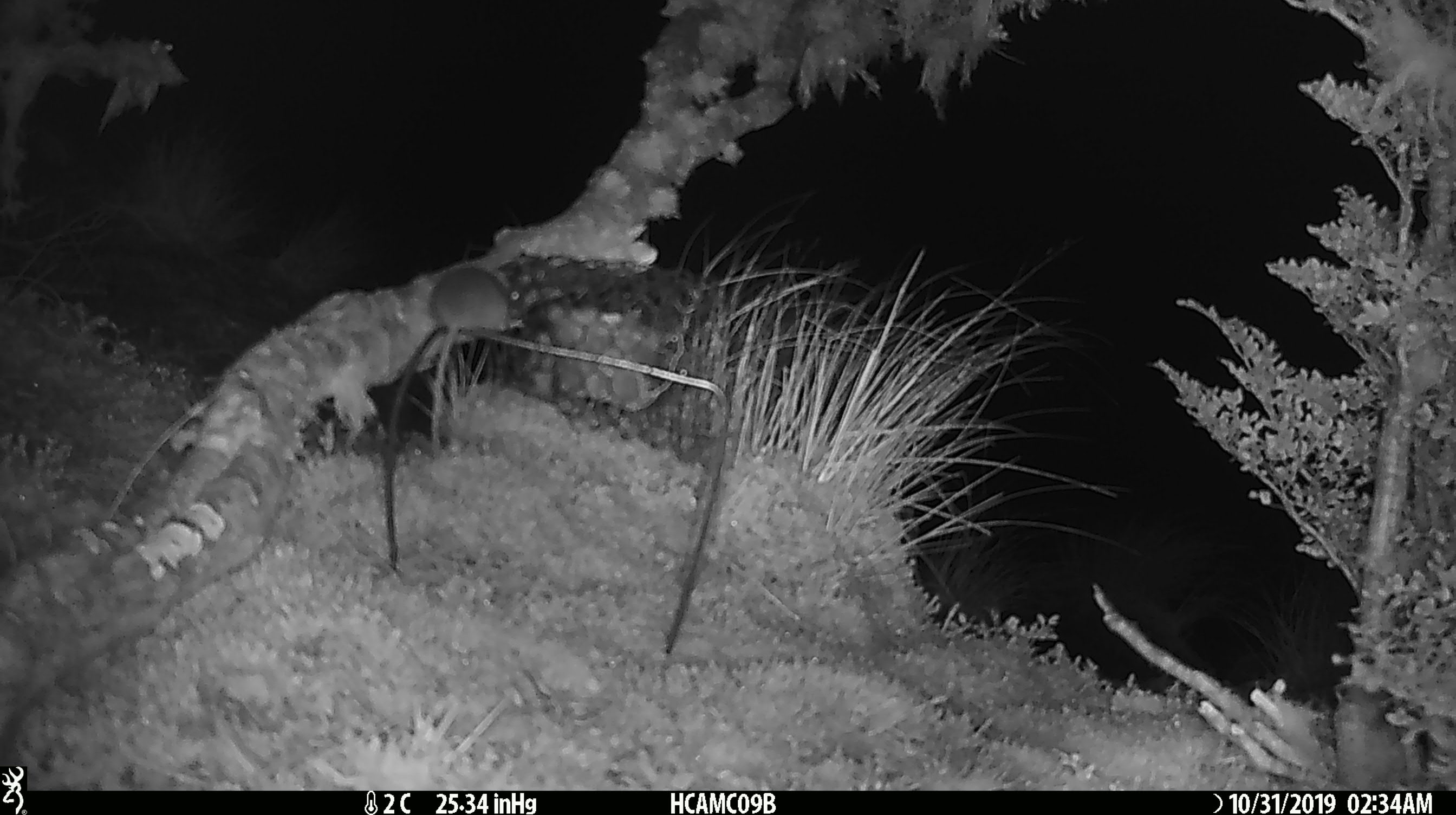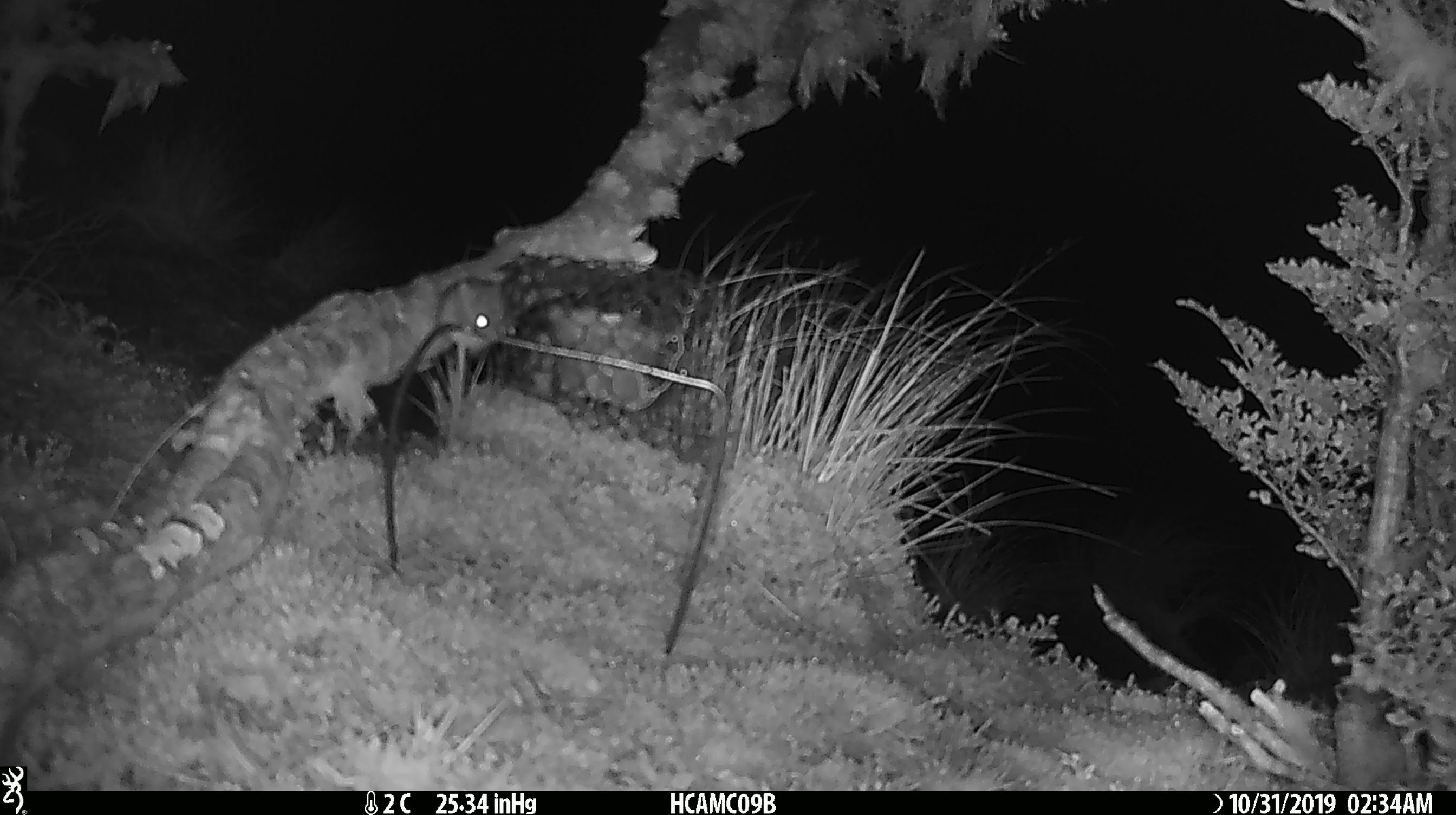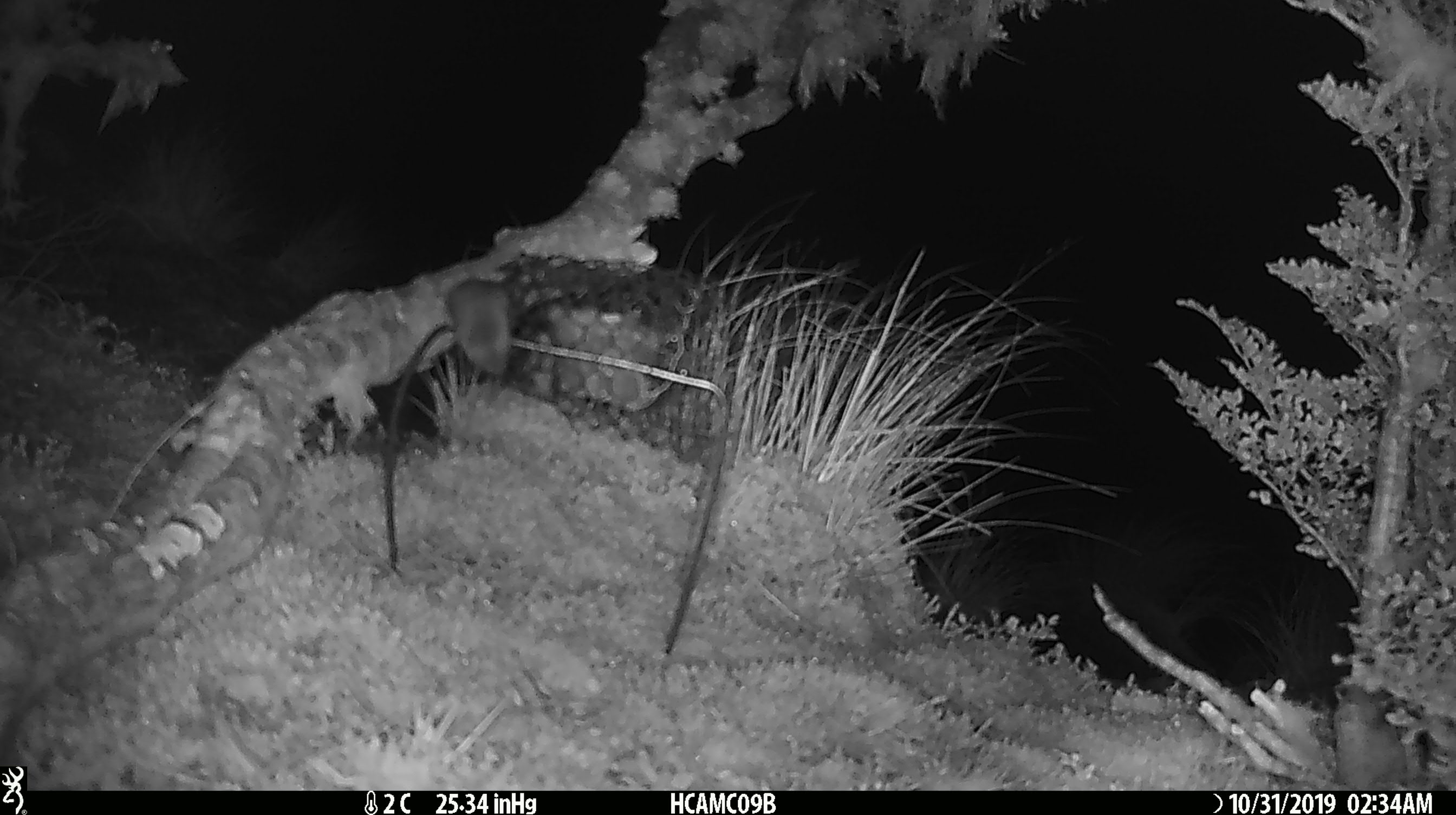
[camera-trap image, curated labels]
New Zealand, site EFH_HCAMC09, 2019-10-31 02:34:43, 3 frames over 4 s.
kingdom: Animalia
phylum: Chordata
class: Mammalia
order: Rodentia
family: Muridae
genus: Mus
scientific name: Mus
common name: mouse